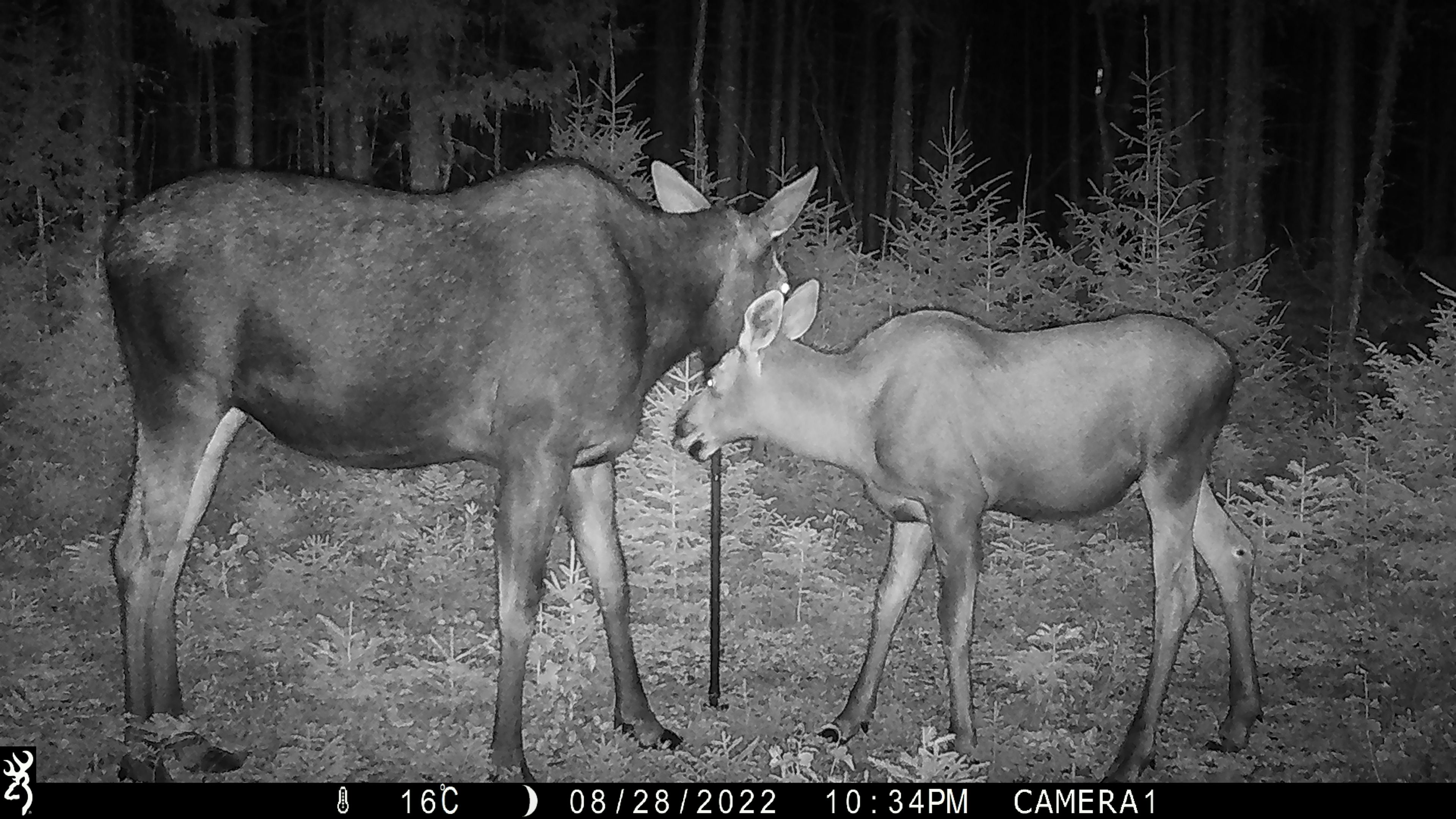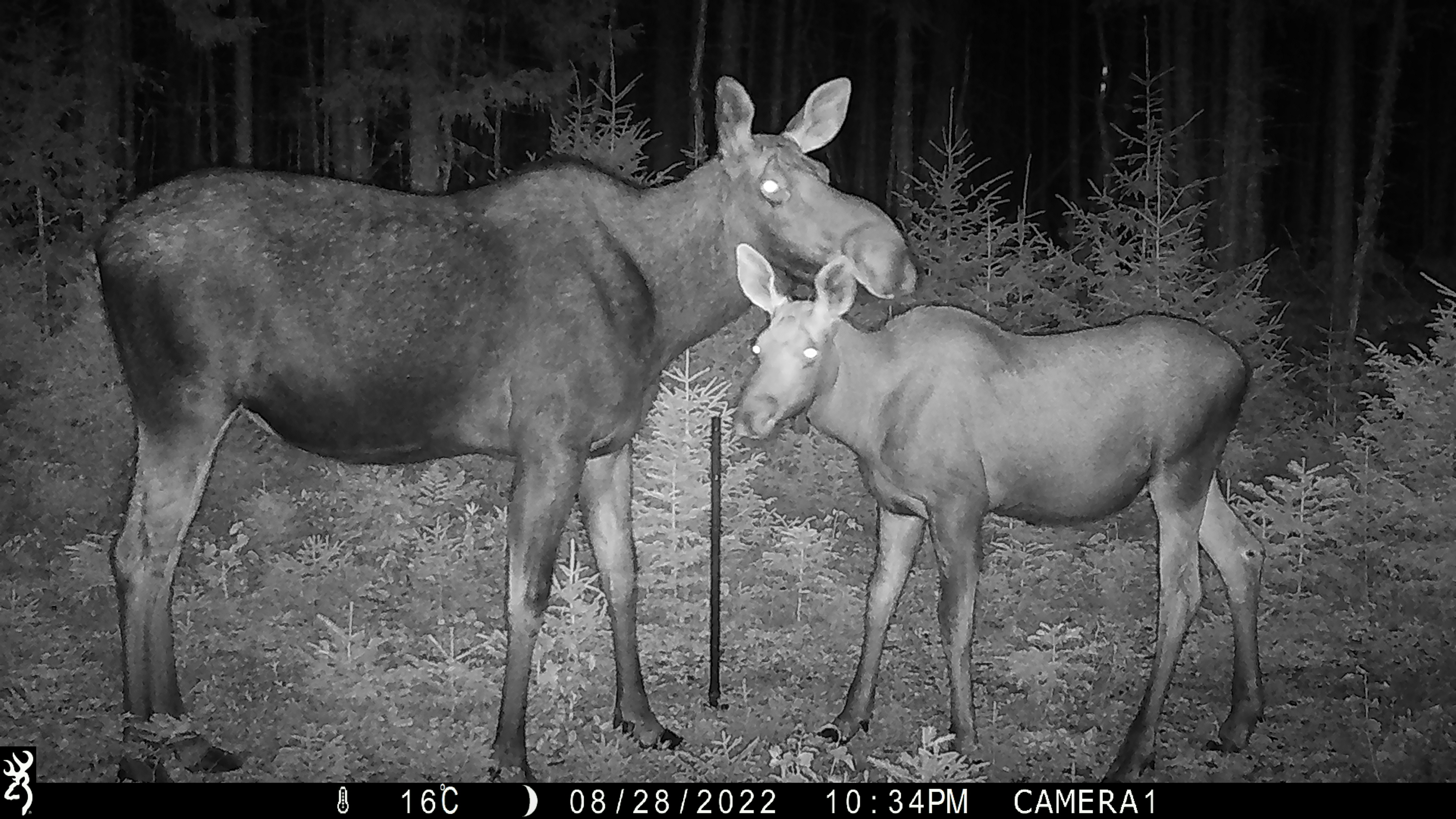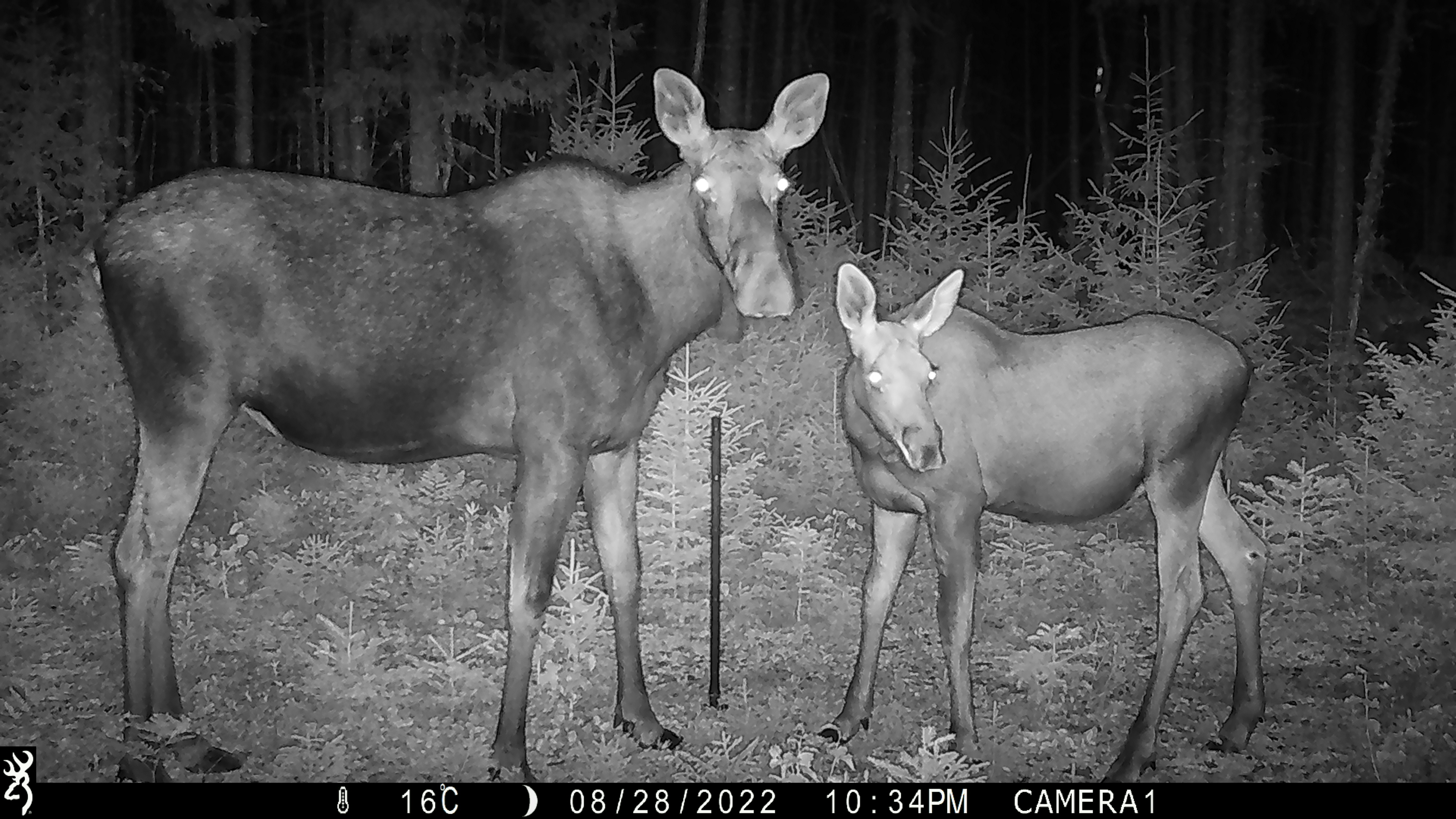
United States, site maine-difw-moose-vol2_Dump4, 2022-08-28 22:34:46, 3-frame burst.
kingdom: Animalia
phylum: Chordata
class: Mammalia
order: Artiodactyla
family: Cervidae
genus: Alces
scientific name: Alces alces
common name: moose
Moose (Alces alces).